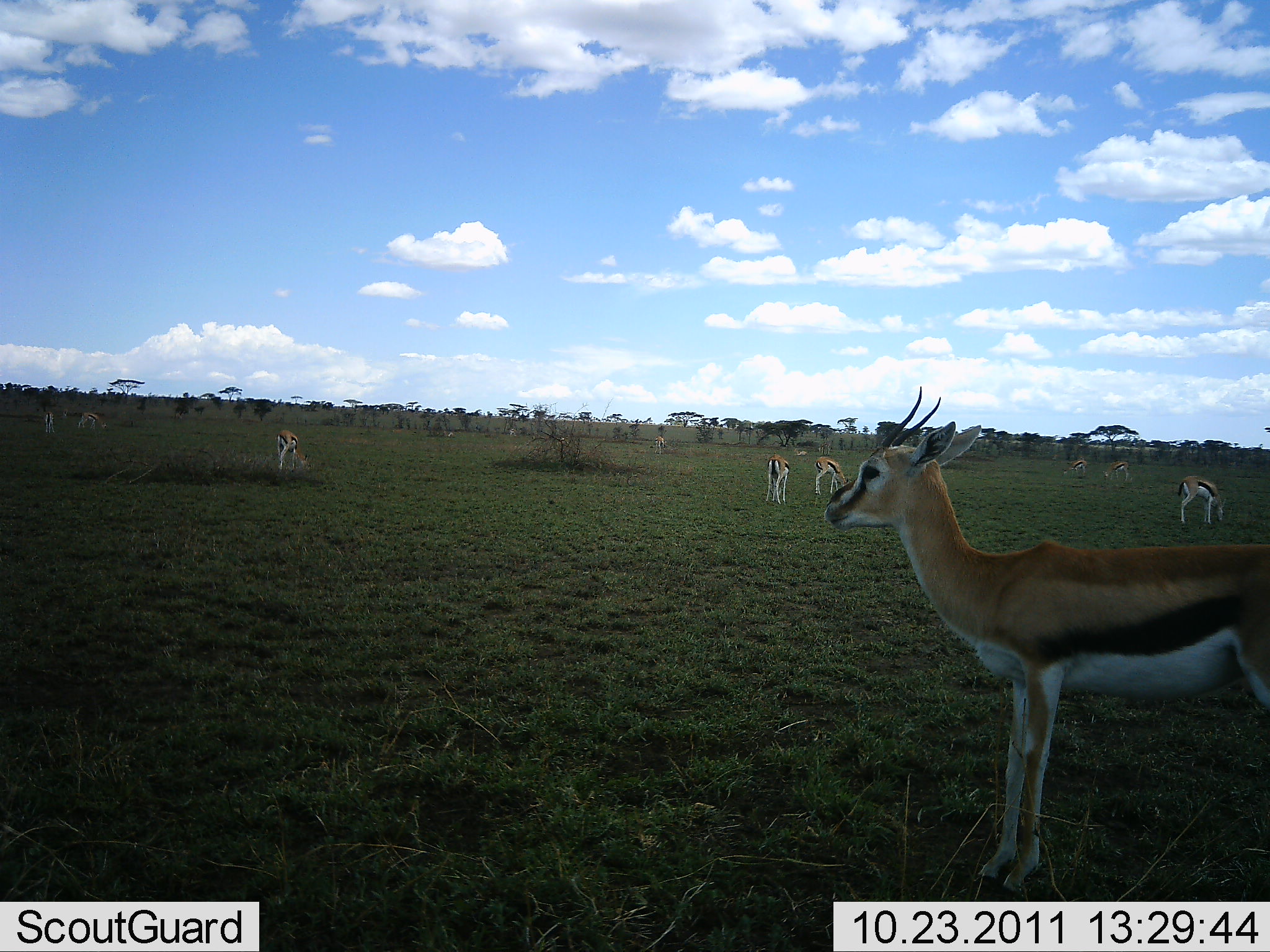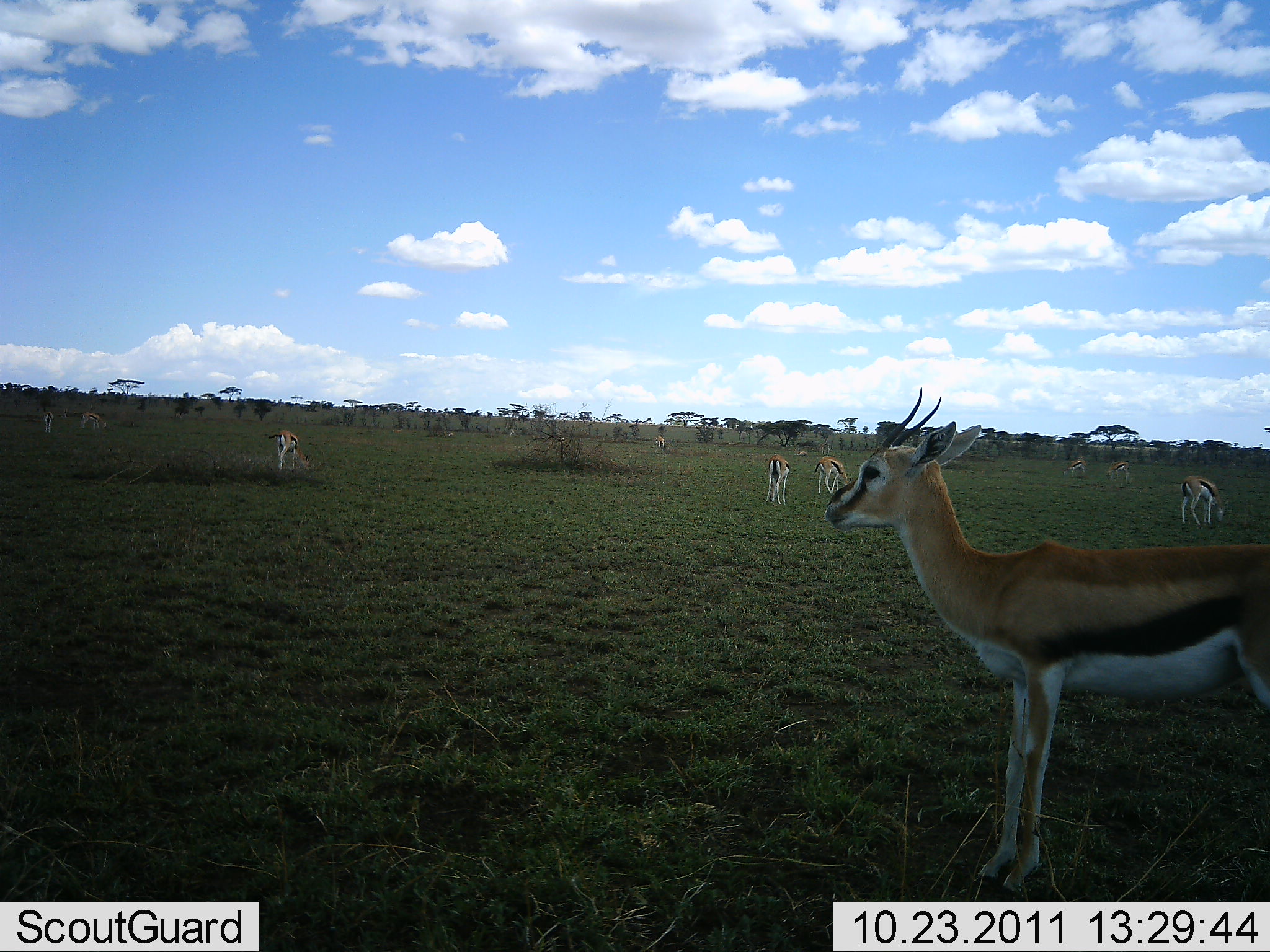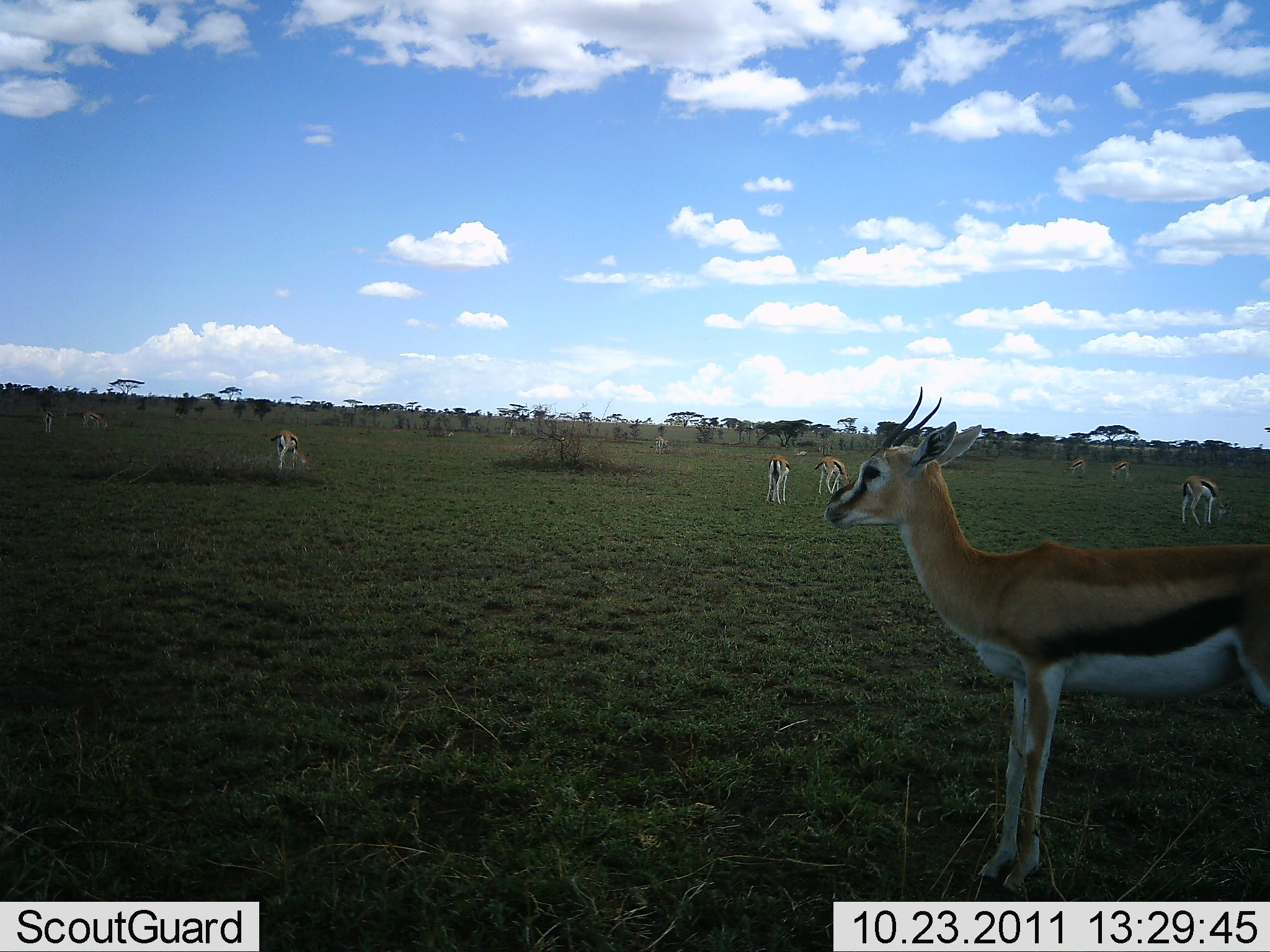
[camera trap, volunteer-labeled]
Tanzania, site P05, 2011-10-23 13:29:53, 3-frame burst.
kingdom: Animalia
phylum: Chordata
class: Mammalia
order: Artiodactyla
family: Bovidae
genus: Eudorcas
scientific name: Eudorcas thomsonii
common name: thomson's gazelle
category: gazellethomsons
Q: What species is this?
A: Gazellethomsons (thomson's gazelle) (Eudorcas thomsonii).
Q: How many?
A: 9.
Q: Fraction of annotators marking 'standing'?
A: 80%.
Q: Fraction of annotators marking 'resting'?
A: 0%.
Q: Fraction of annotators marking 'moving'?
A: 0%.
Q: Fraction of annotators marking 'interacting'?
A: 0%.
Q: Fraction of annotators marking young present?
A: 0%.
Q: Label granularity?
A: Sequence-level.